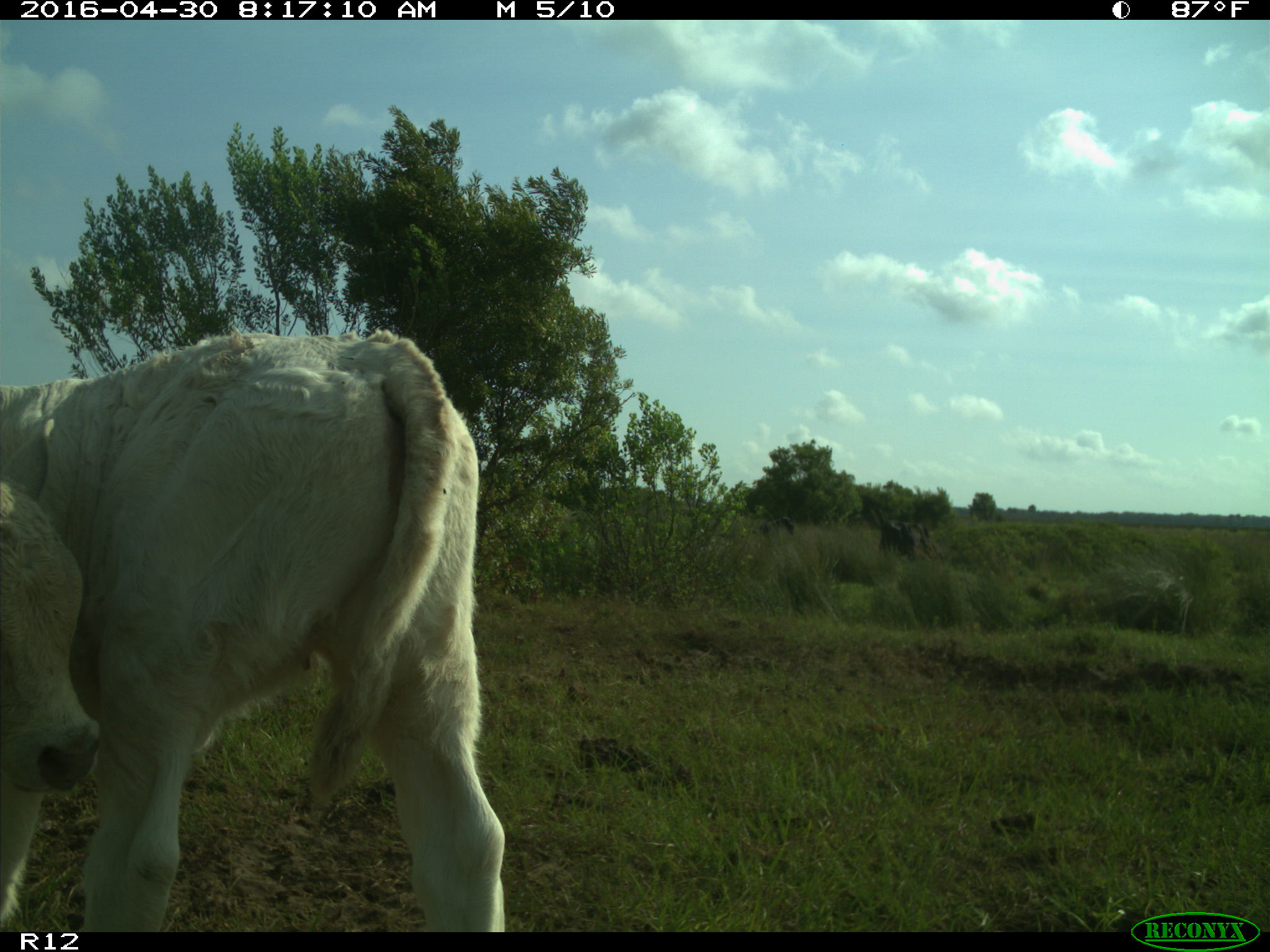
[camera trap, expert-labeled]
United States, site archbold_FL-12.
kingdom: Animalia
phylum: Chordata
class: Mammalia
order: Artiodactyla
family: Bovidae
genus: Bos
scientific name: Bos taurus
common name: domestic cow